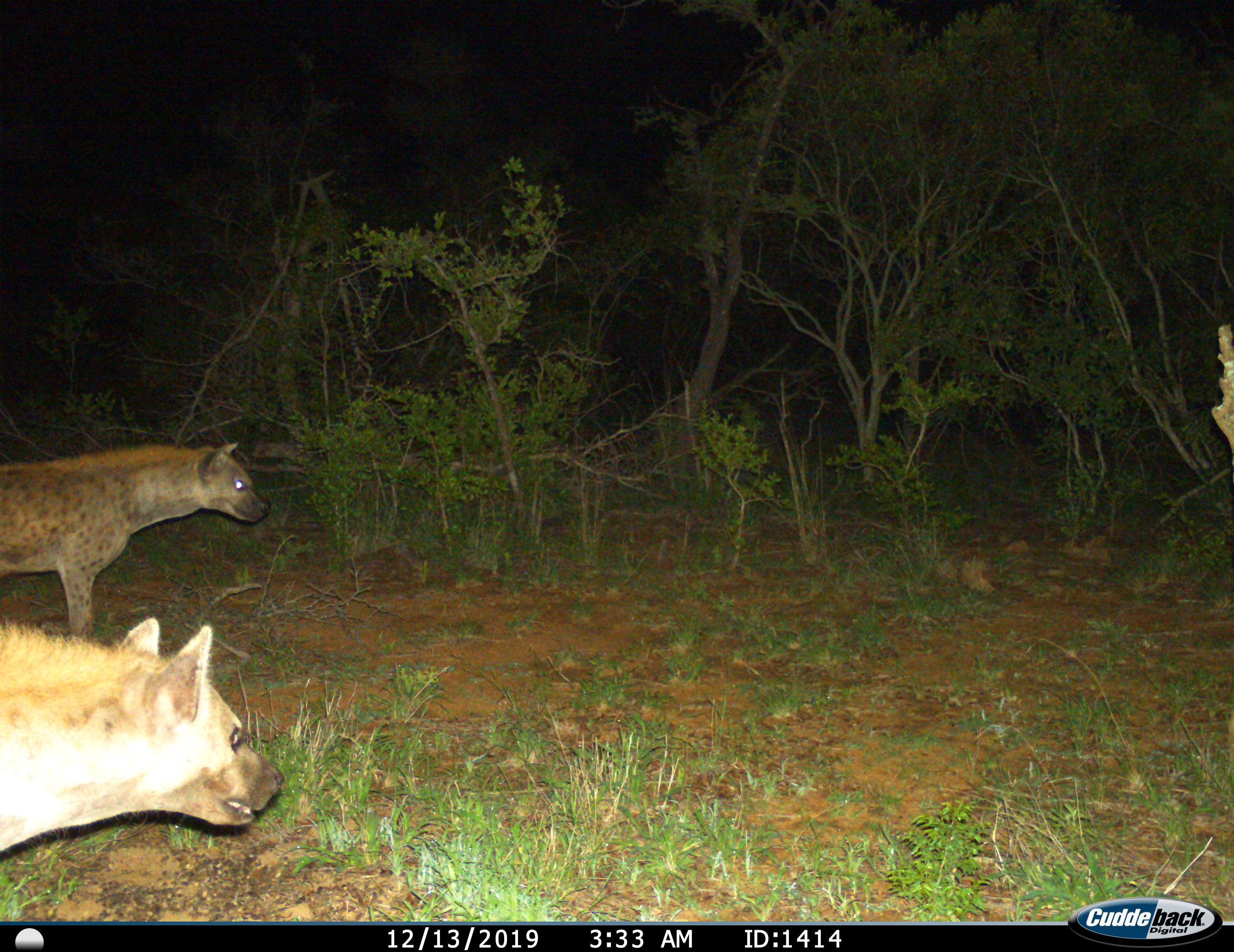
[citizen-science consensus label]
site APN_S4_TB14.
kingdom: Animalia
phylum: Chordata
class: Mammalia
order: Carnivora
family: Hyaenidae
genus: Crocuta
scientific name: Crocuta crocuta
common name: spotted hyena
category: hyenaspotted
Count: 2.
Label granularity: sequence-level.